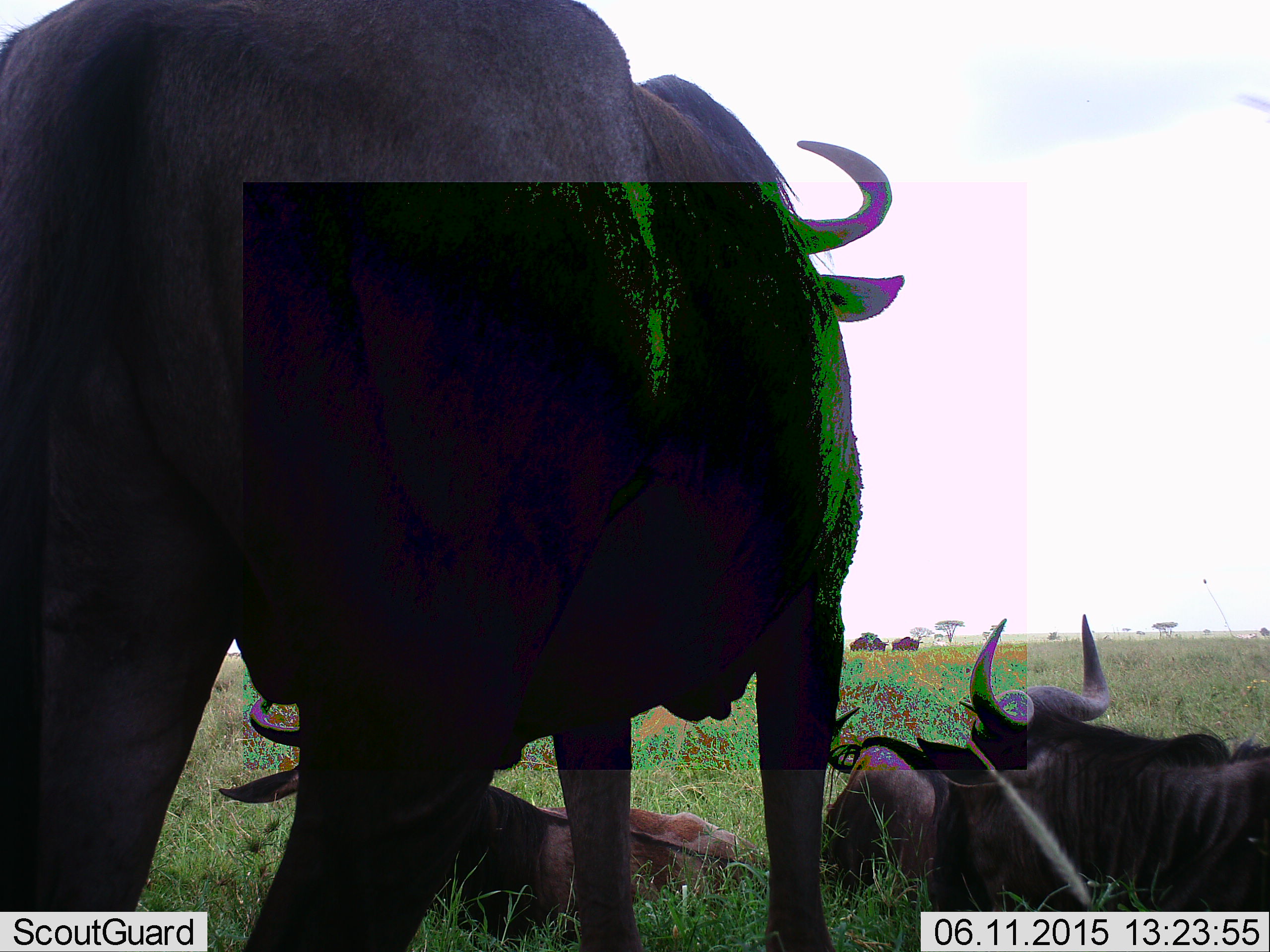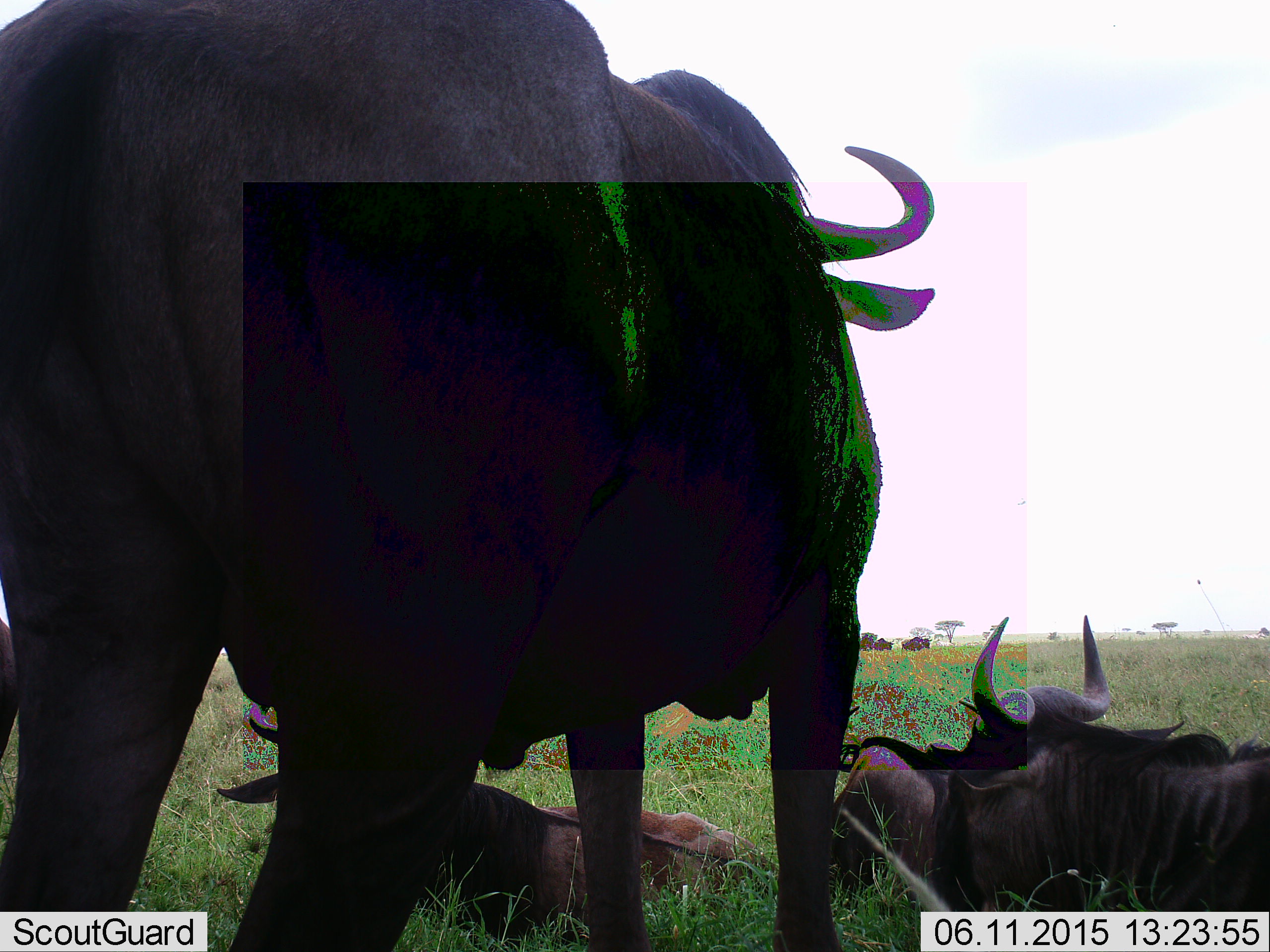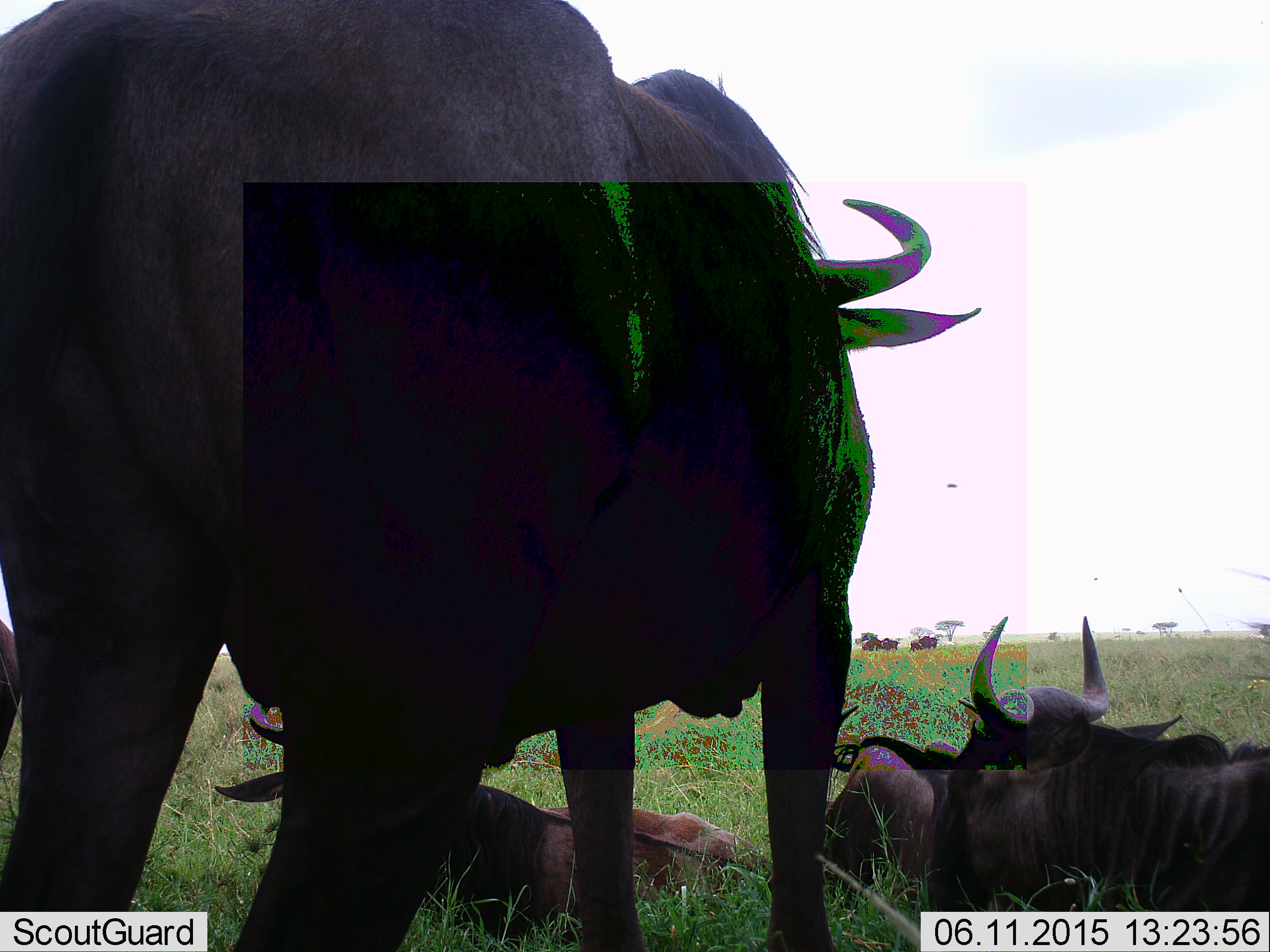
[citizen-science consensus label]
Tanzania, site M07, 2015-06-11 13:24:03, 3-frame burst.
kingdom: Animalia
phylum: Chordata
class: Mammalia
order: Artiodactyla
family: Bovidae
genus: Connochaetes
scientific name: Connochaetes taurinus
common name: blue wildebeest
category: wildebeest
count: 7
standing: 80%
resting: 100%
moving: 30%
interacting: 0%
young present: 10%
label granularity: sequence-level